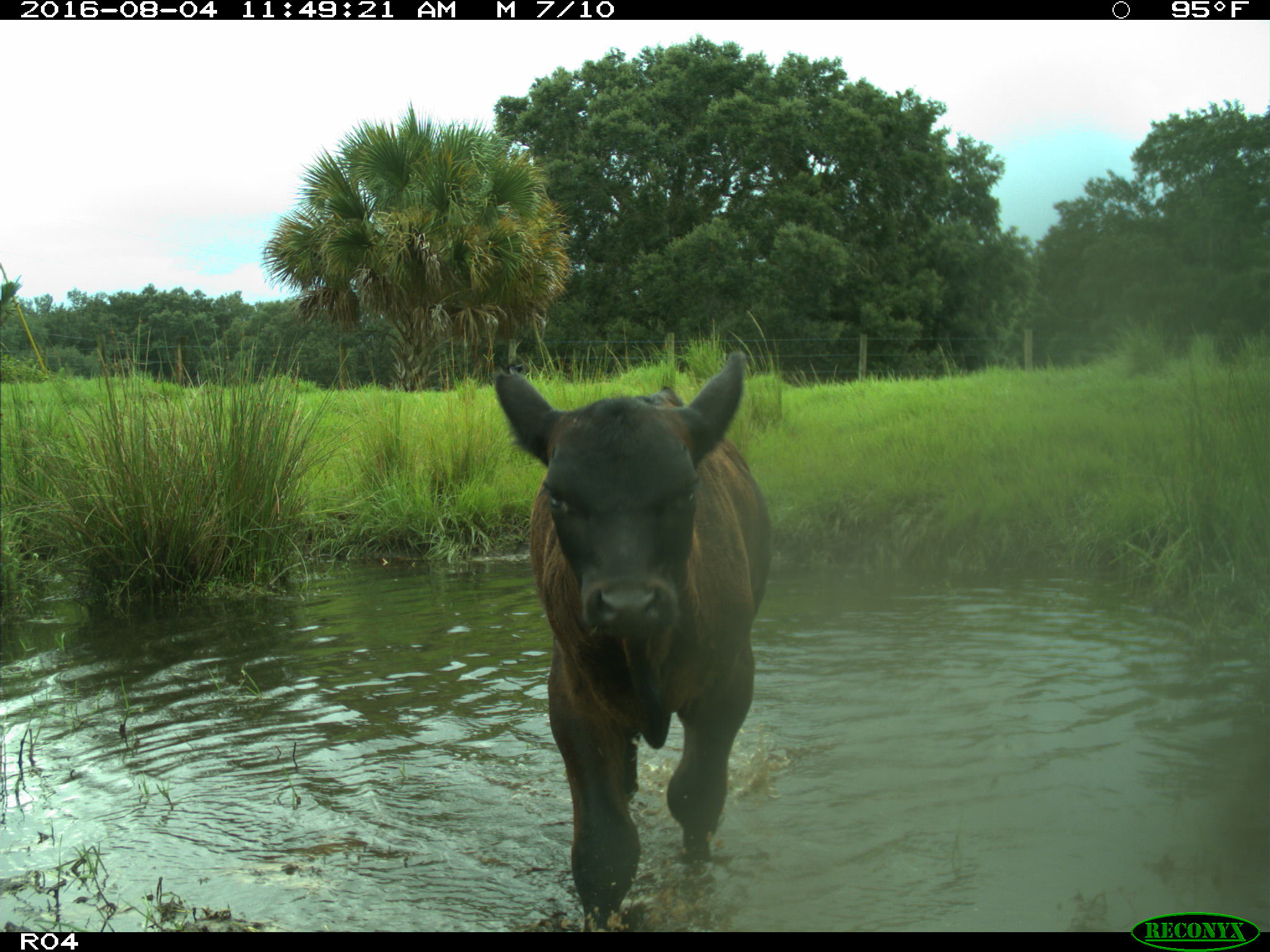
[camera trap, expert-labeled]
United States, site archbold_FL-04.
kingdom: Animalia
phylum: Chordata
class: Mammalia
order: Artiodactyla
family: Bovidae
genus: Bos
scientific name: Bos taurus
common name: domestic cow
Bos taurus (domestic cow).